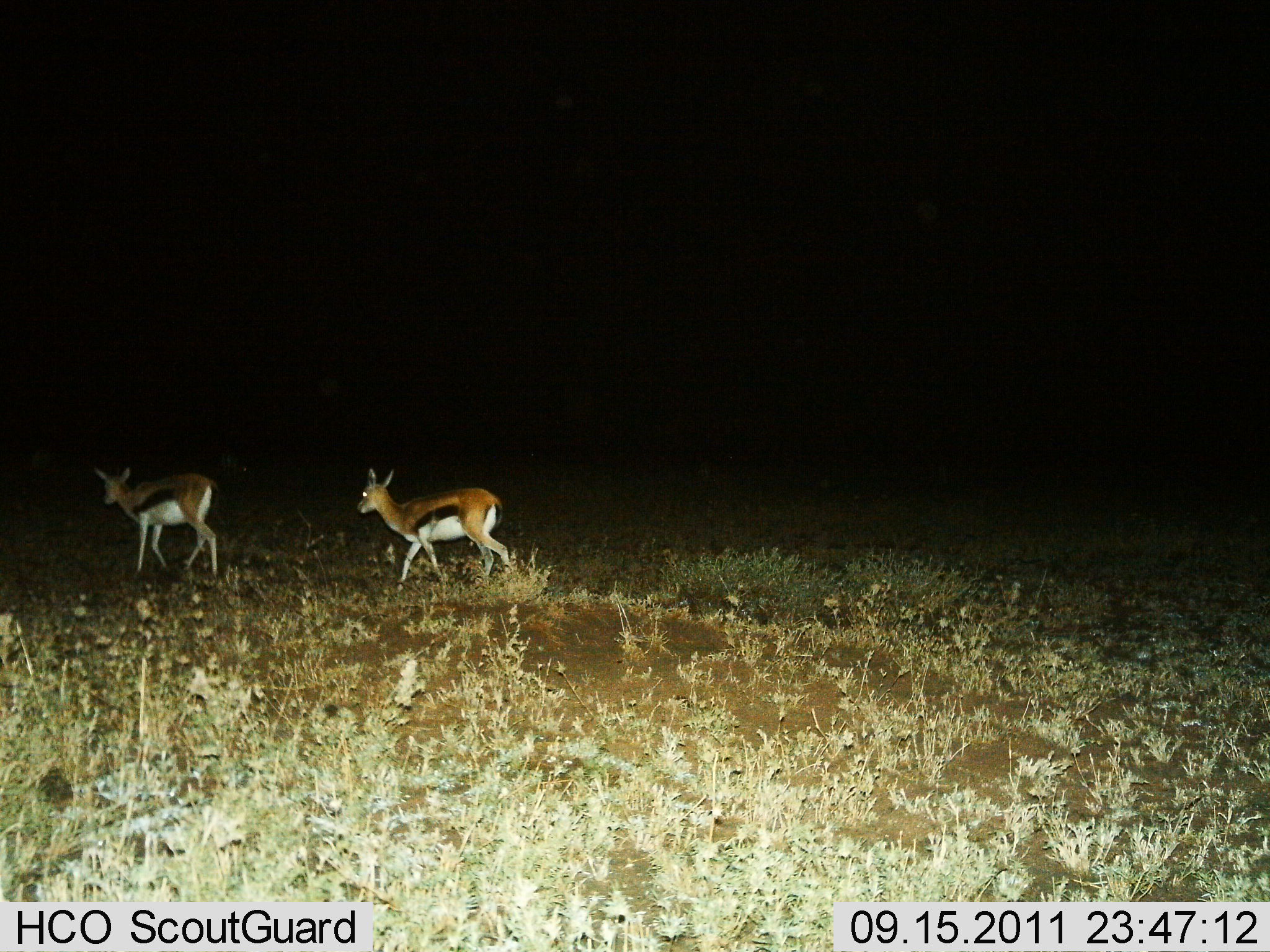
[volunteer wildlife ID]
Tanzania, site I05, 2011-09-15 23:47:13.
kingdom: Animalia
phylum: Chordata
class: Mammalia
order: Artiodactyla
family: Bovidae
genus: Eudorcas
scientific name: Eudorcas thomsonii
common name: thomson's gazelle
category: gazellethomsons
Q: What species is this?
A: Gazellethomsons (thomson's gazelle) (Eudorcas thomsonii).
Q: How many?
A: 2.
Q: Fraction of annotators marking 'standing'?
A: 0%.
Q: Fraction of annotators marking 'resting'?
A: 0%.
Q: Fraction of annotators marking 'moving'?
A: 100%.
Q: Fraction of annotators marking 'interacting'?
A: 0%.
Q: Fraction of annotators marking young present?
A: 7%.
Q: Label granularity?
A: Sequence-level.